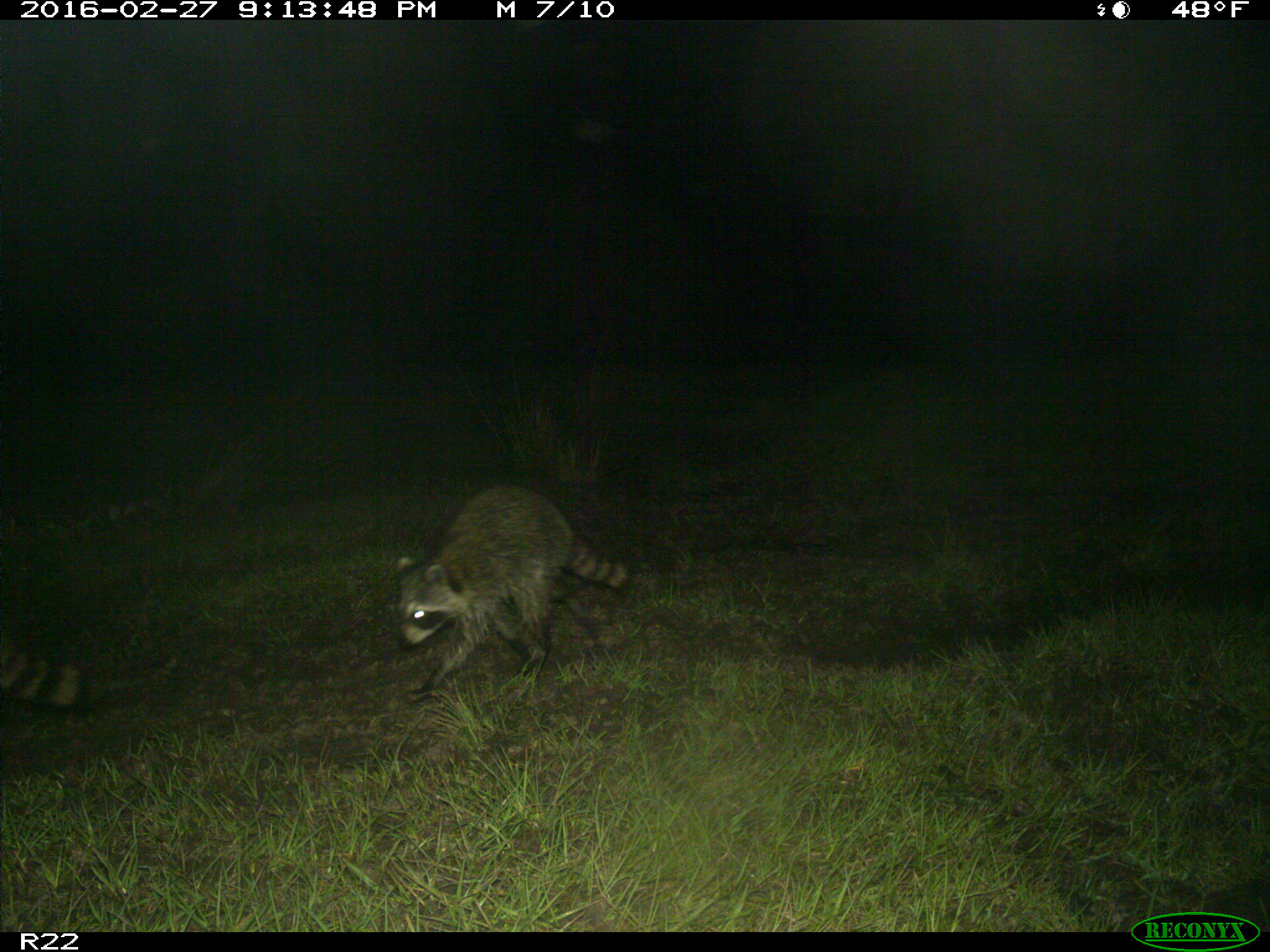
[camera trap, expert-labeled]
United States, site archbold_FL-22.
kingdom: Animalia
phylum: Chordata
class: Mammalia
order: Carnivora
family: Procyonidae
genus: Procyon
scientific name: Procyon lotor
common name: common raccoon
Procyon lotor (common raccoon).